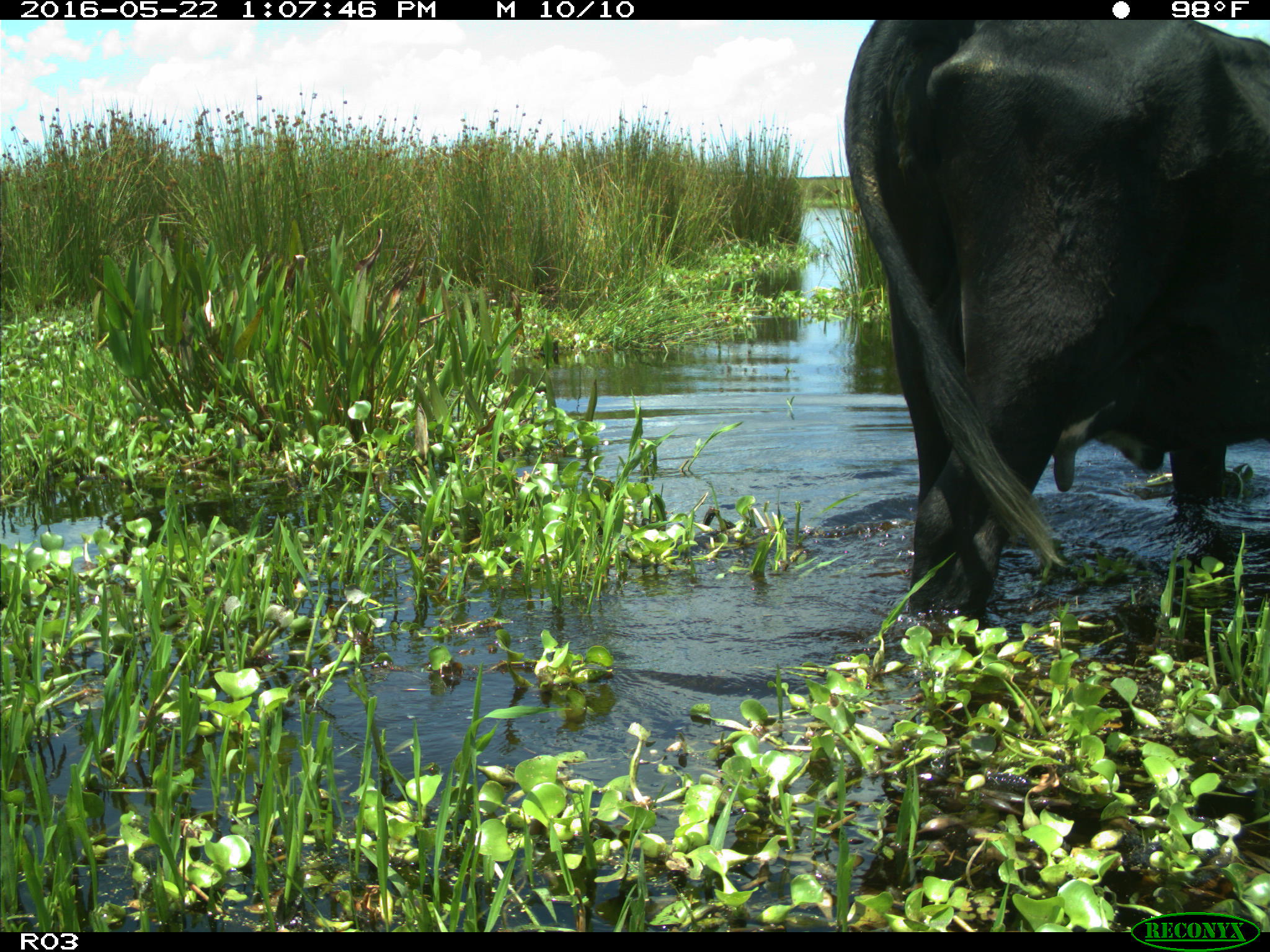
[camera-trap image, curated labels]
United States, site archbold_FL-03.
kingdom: Animalia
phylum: Chordata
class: Mammalia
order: Artiodactyla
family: Bovidae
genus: Bos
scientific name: Bos taurus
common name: domestic cow